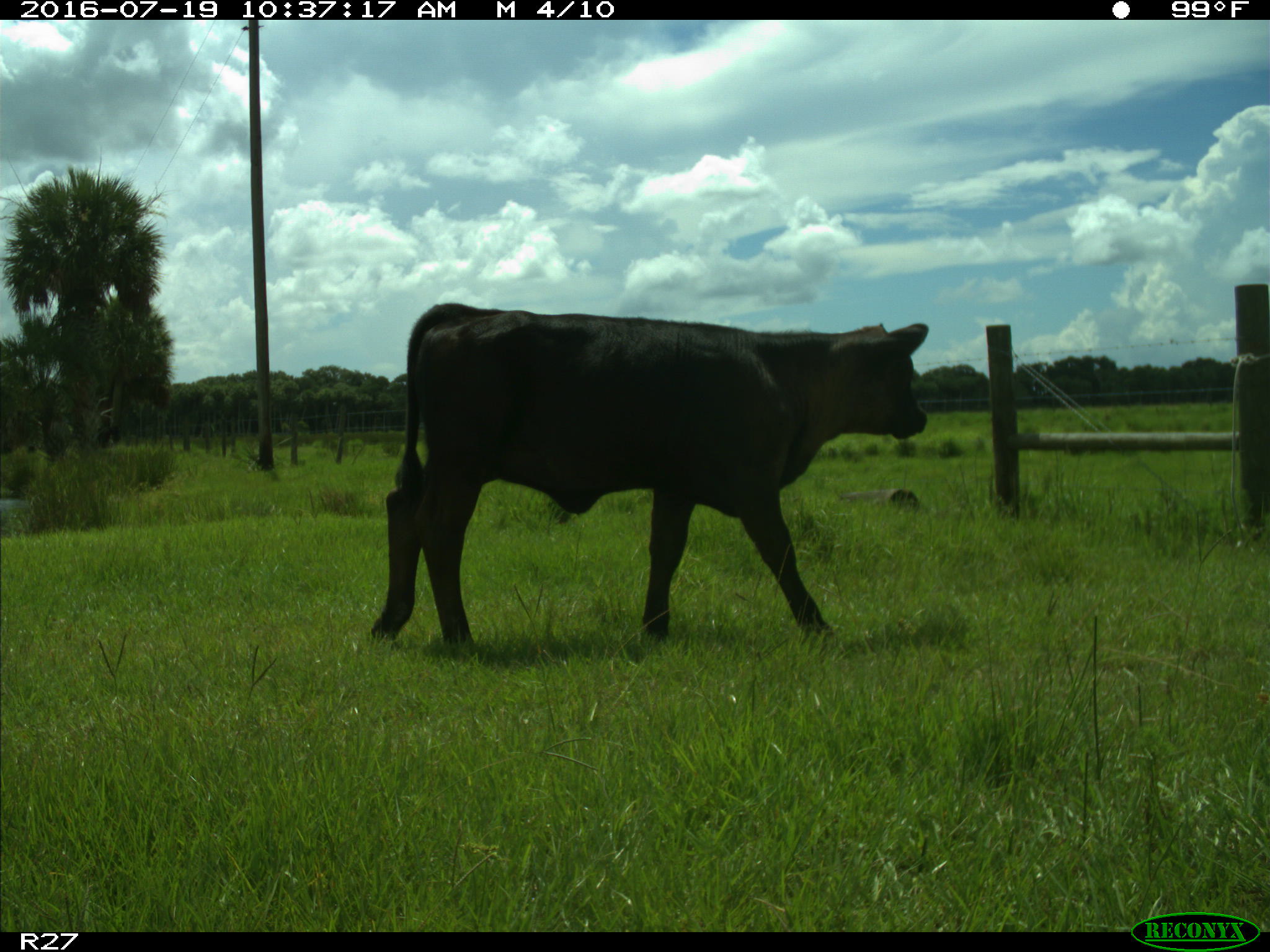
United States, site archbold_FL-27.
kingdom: Animalia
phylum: Chordata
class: Mammalia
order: Artiodactyla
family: Bovidae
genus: Bos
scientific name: Bos taurus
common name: domestic cow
Bos taurus (domestic cow).